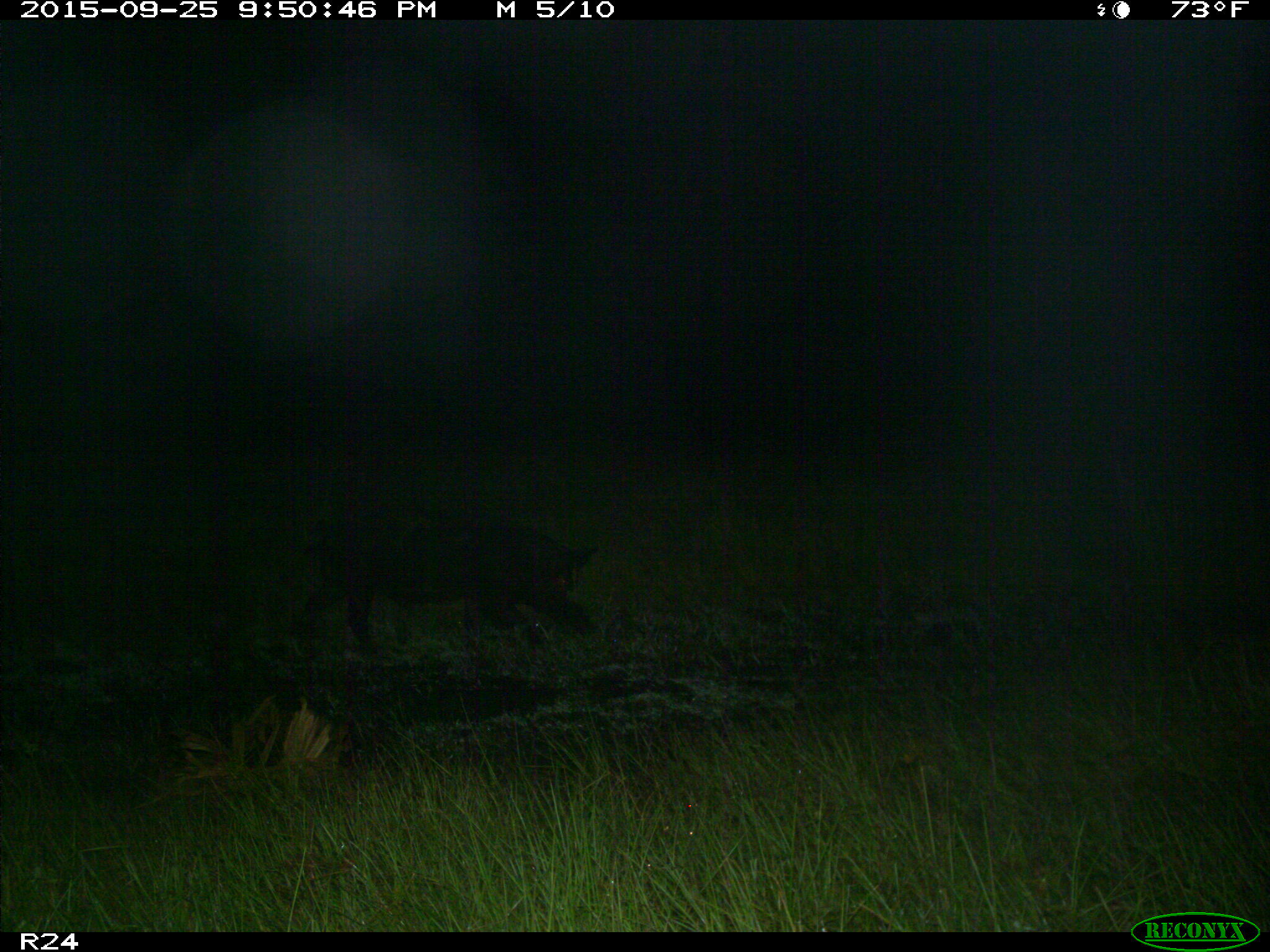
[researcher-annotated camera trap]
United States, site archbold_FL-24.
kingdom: Animalia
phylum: Chordata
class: Mammalia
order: Artiodactyla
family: Suidae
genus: Sus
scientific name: Sus scrofa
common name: wild boar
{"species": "Sus scrofa (wild boar)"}